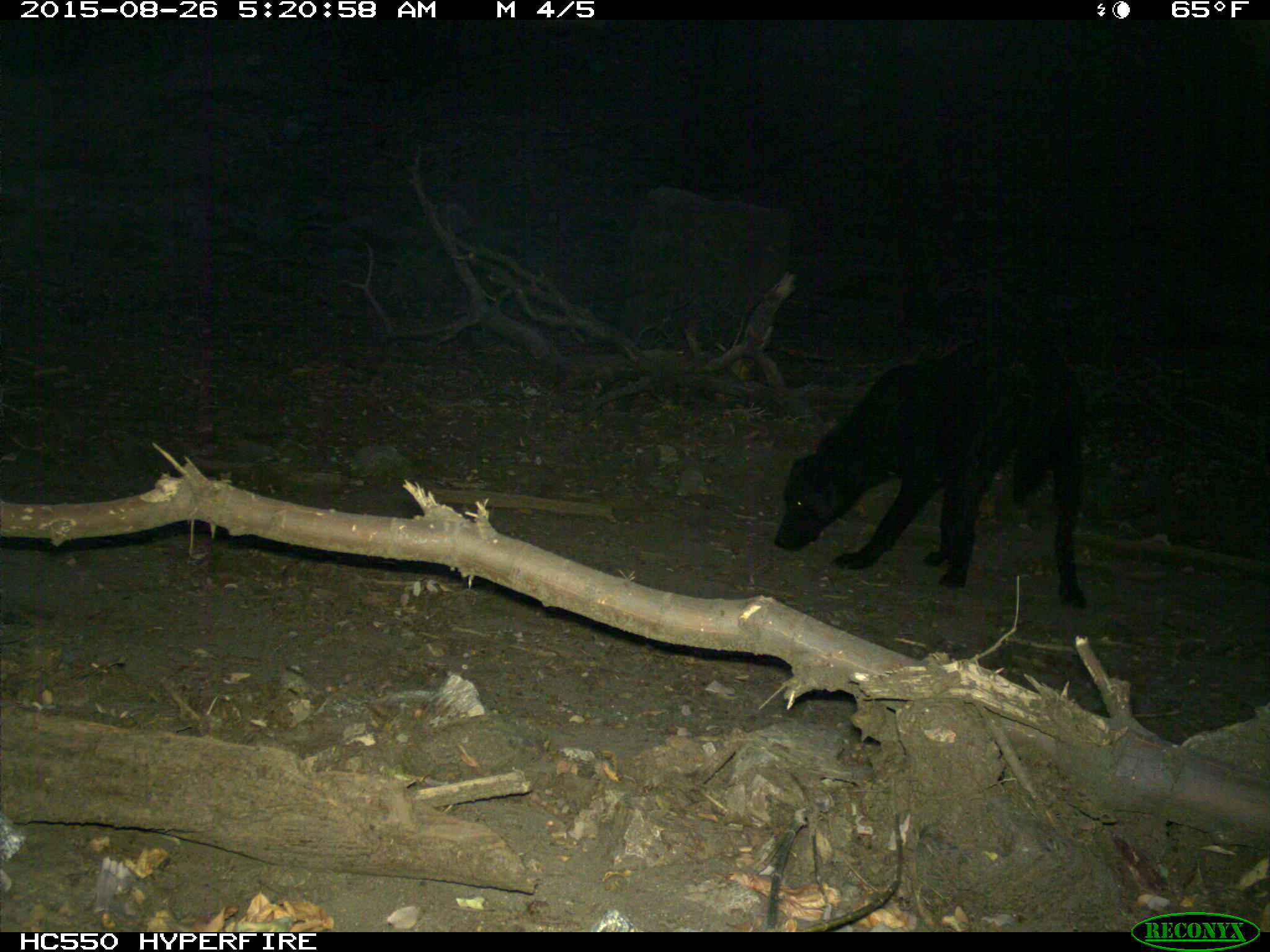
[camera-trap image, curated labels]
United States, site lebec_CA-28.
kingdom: Animalia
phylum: Chordata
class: Mammalia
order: Carnivora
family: Canidae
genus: Canis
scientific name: Canis familiaris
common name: domestic dog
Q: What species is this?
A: Canis familiaris (domestic dog).